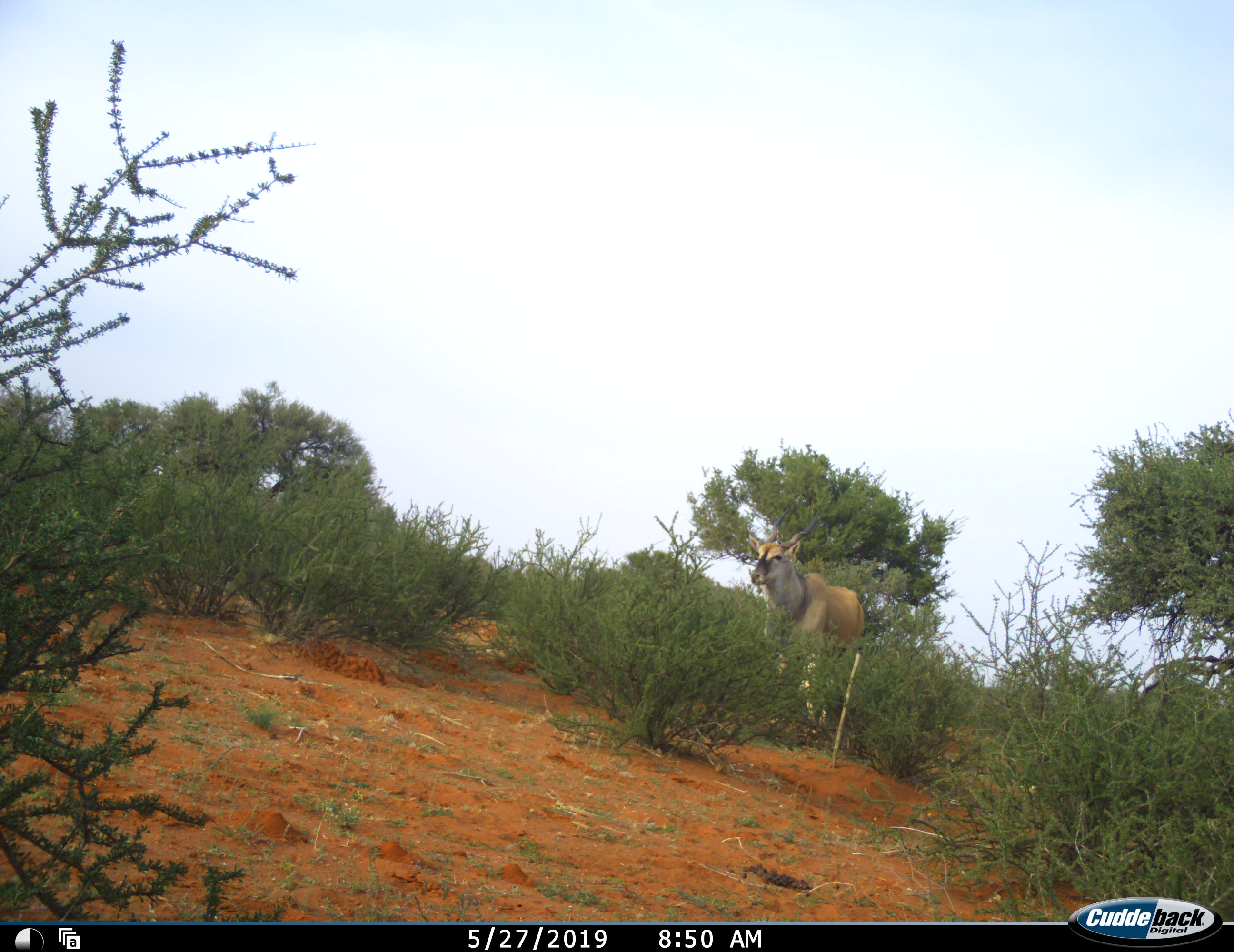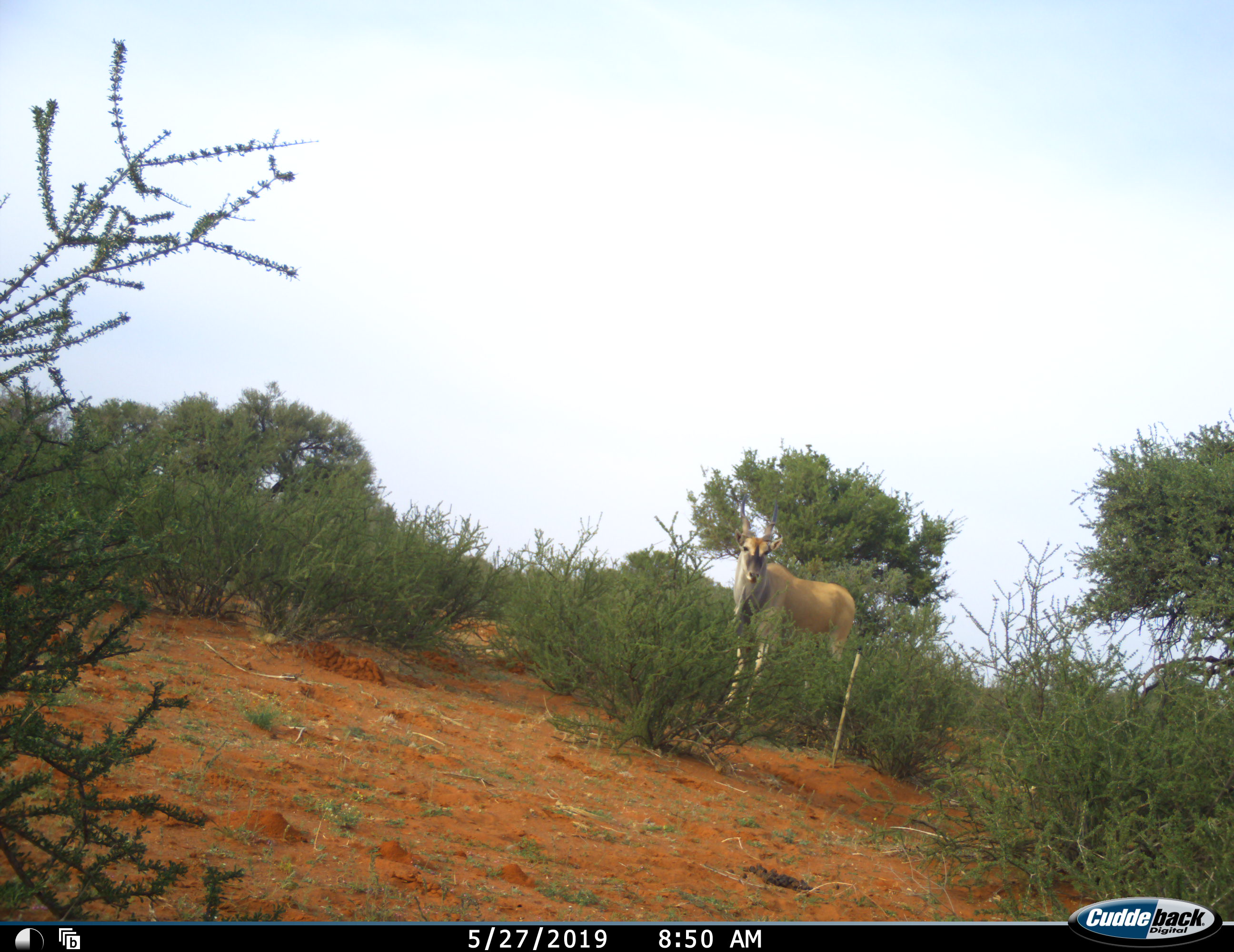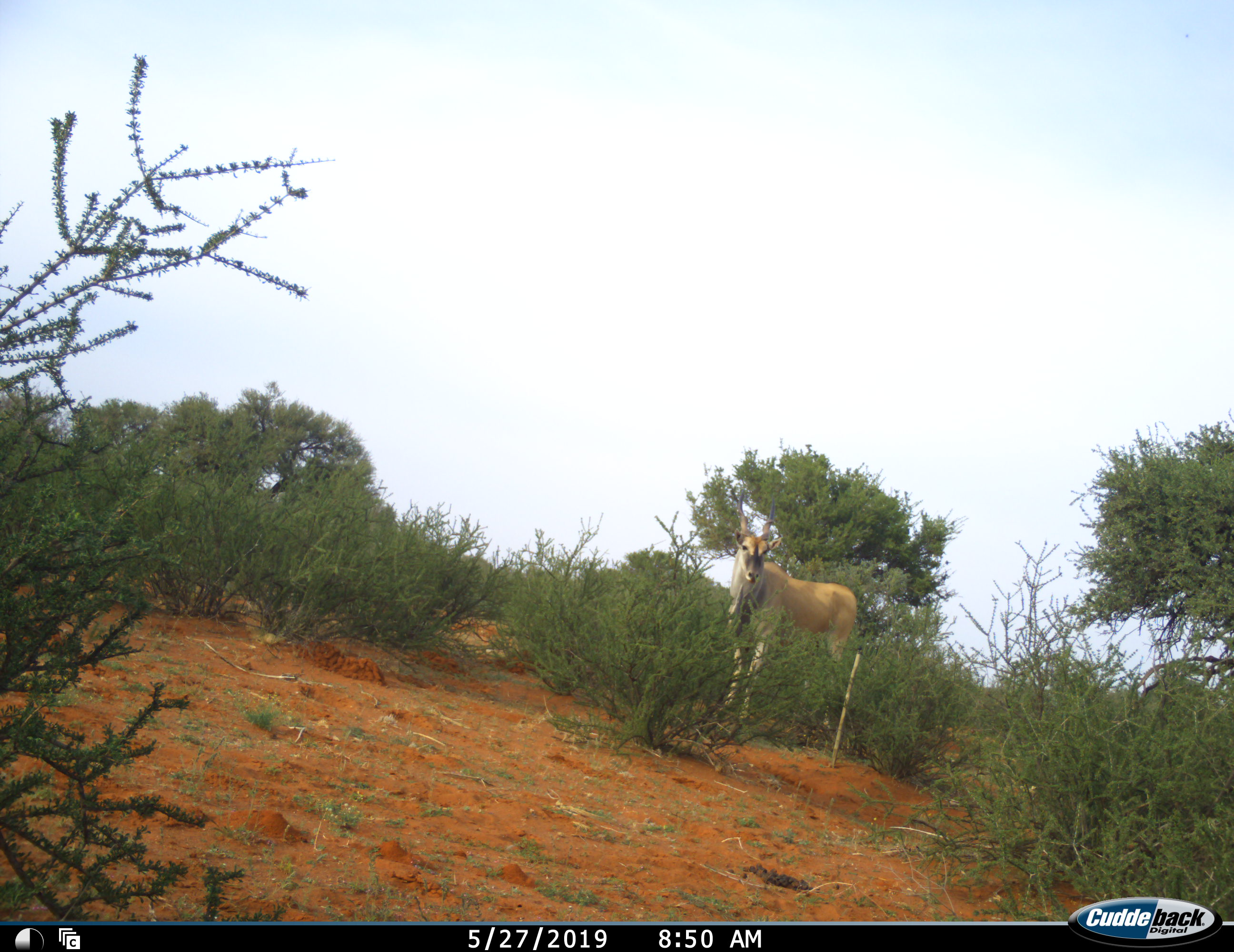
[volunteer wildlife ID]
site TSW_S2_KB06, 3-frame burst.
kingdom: Animalia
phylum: Chordata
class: Mammalia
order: Artiodactyla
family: Bovidae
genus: Tragelaphus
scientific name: Tragelaphus oryx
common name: eland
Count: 1.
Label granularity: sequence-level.